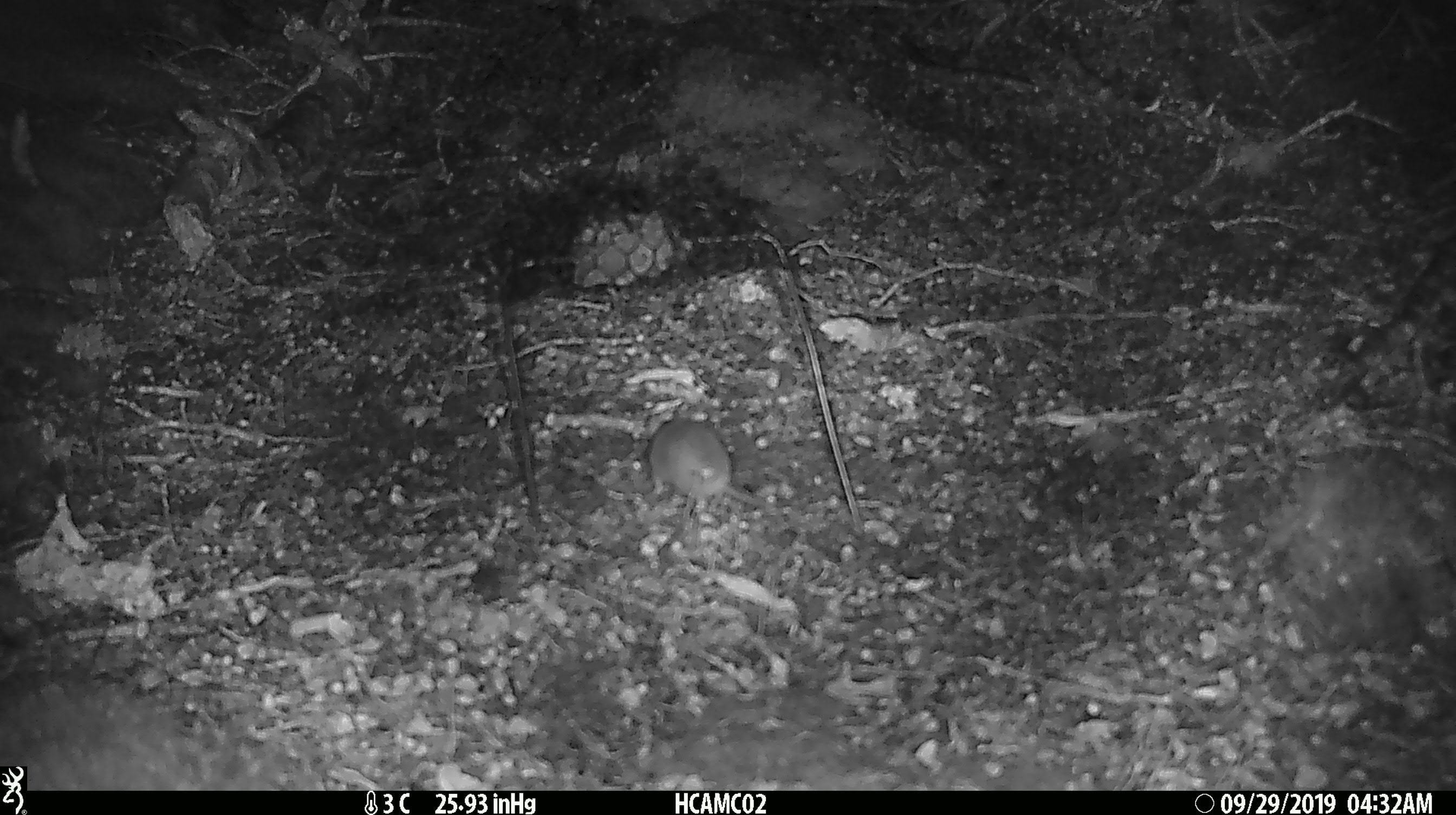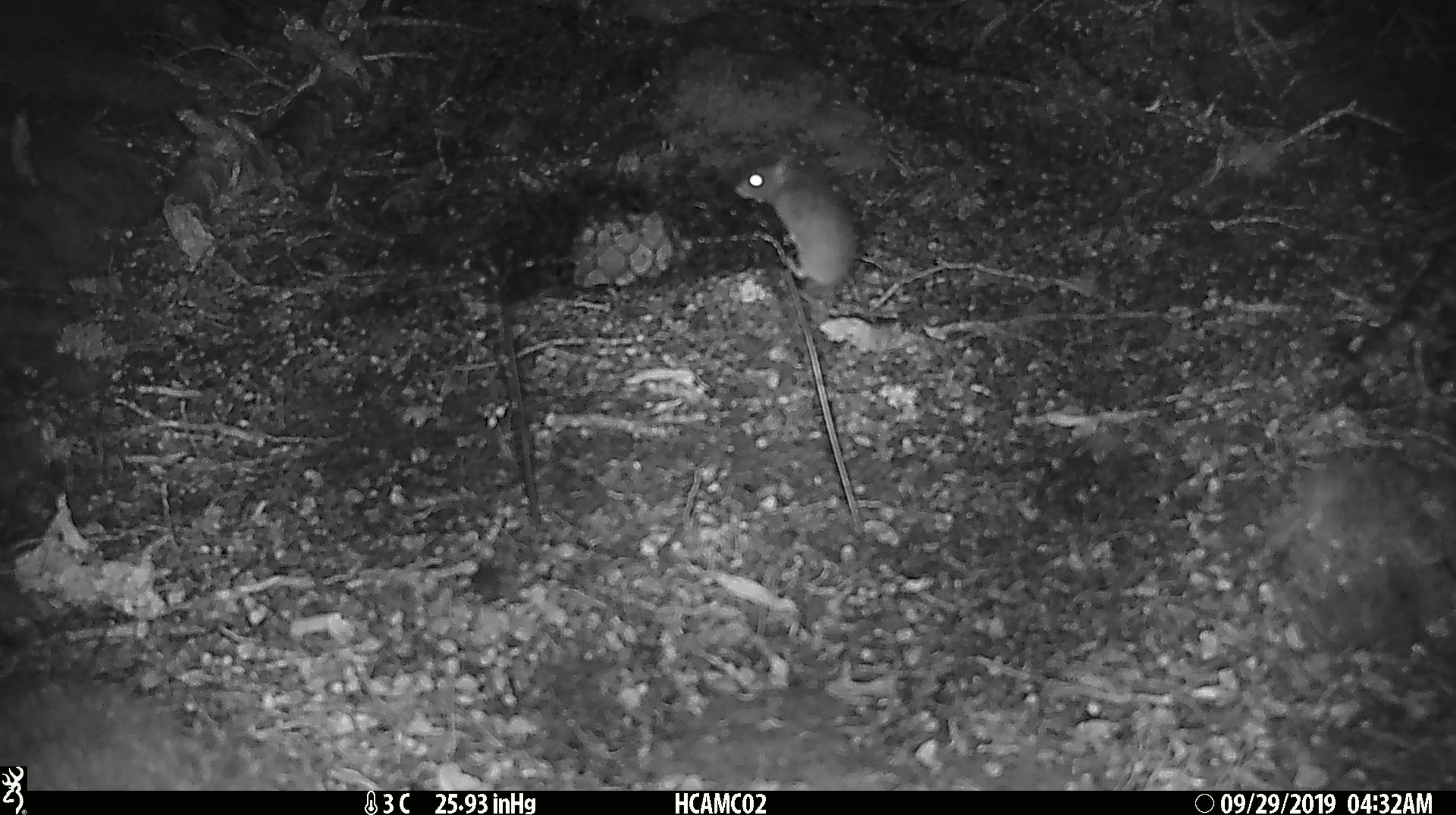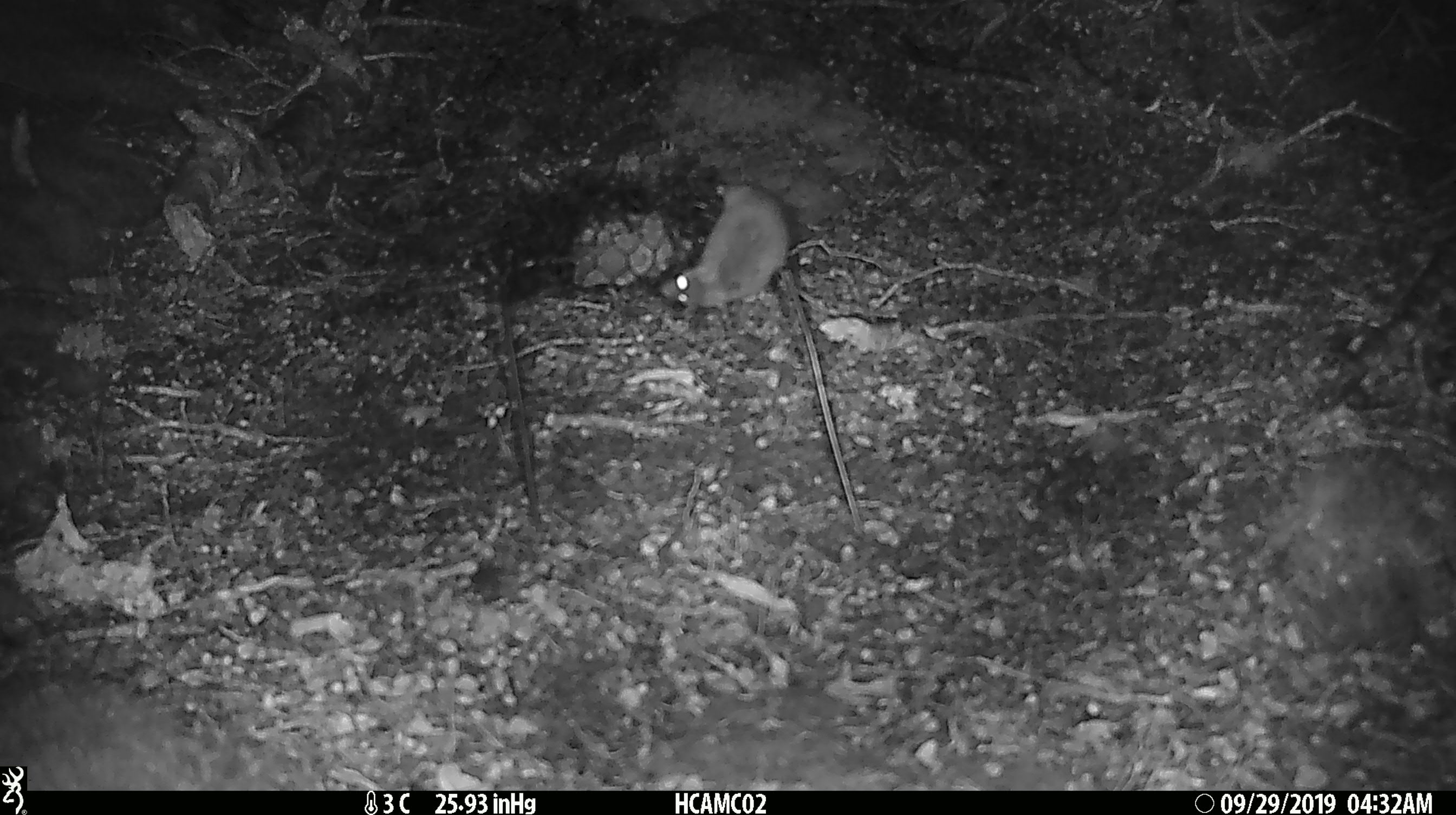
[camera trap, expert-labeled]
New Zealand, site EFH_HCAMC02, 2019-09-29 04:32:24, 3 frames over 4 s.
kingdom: Animalia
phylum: Chordata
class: Mammalia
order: Rodentia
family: Muridae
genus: Mus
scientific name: Mus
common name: mouse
Mouse (Mus).